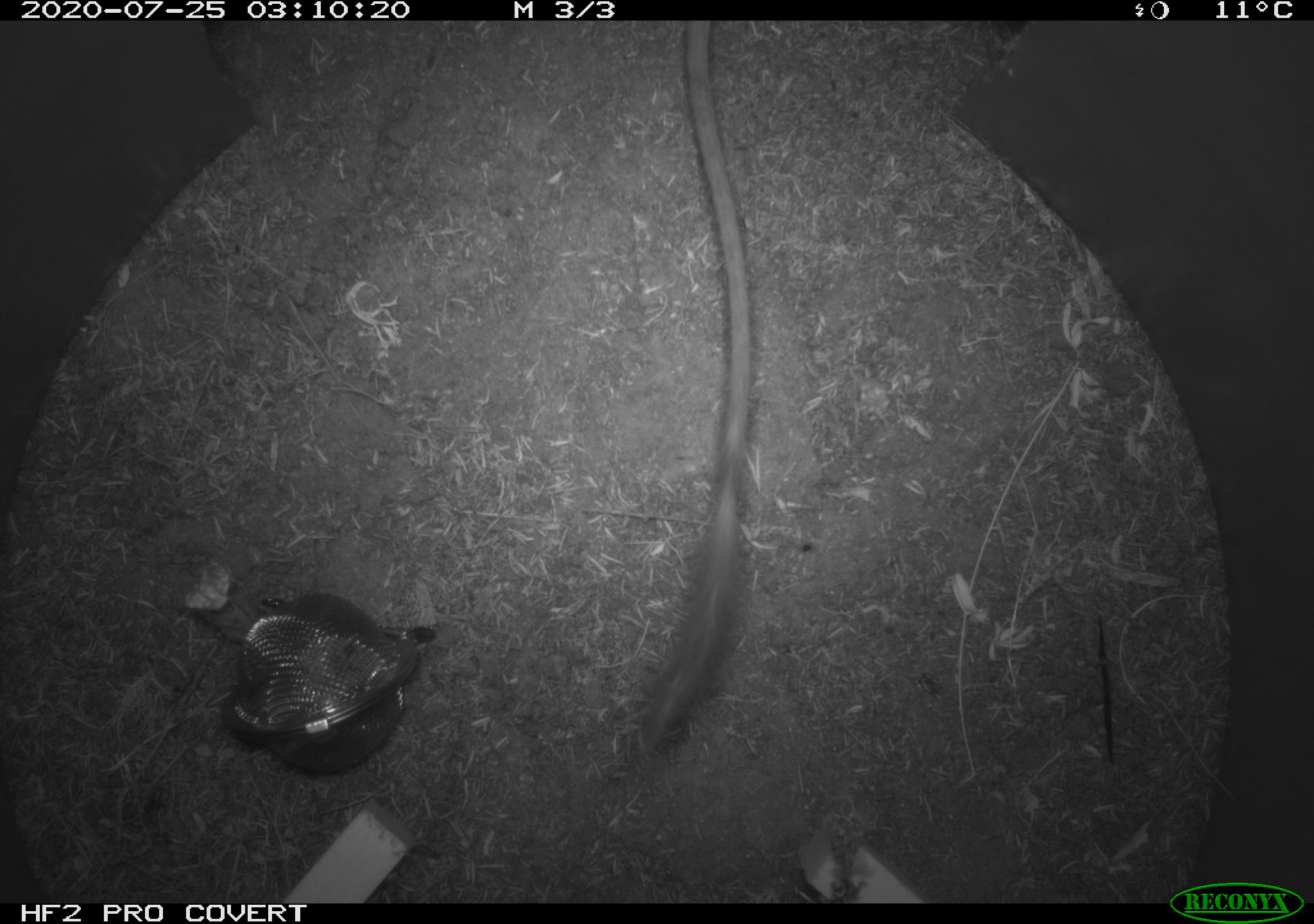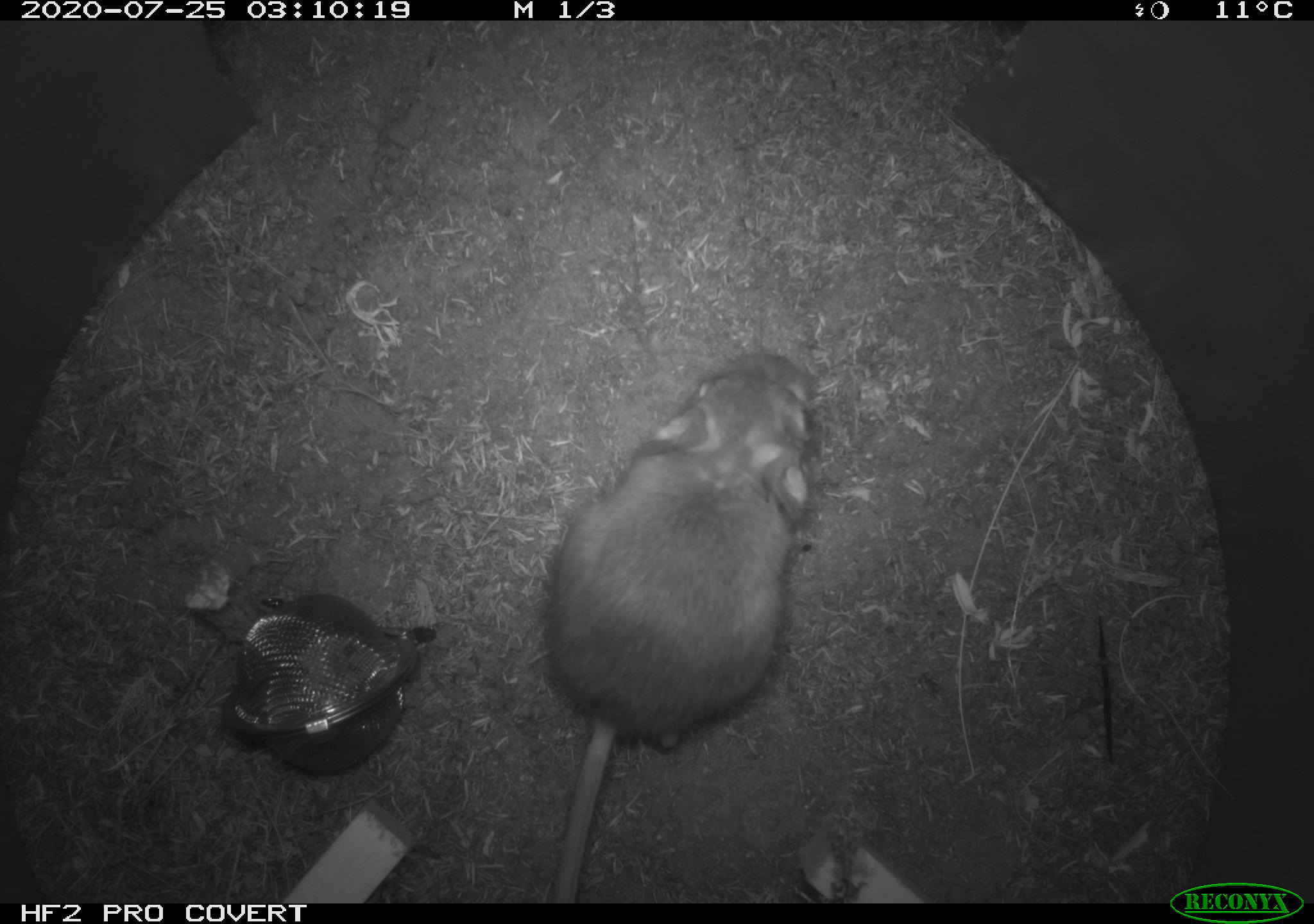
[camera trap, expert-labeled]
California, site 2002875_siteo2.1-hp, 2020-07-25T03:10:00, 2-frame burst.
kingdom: Animalia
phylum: Chordata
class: Mammalia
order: Rodentia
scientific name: Rodentia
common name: rodent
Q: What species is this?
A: Rodent (Rodentia).